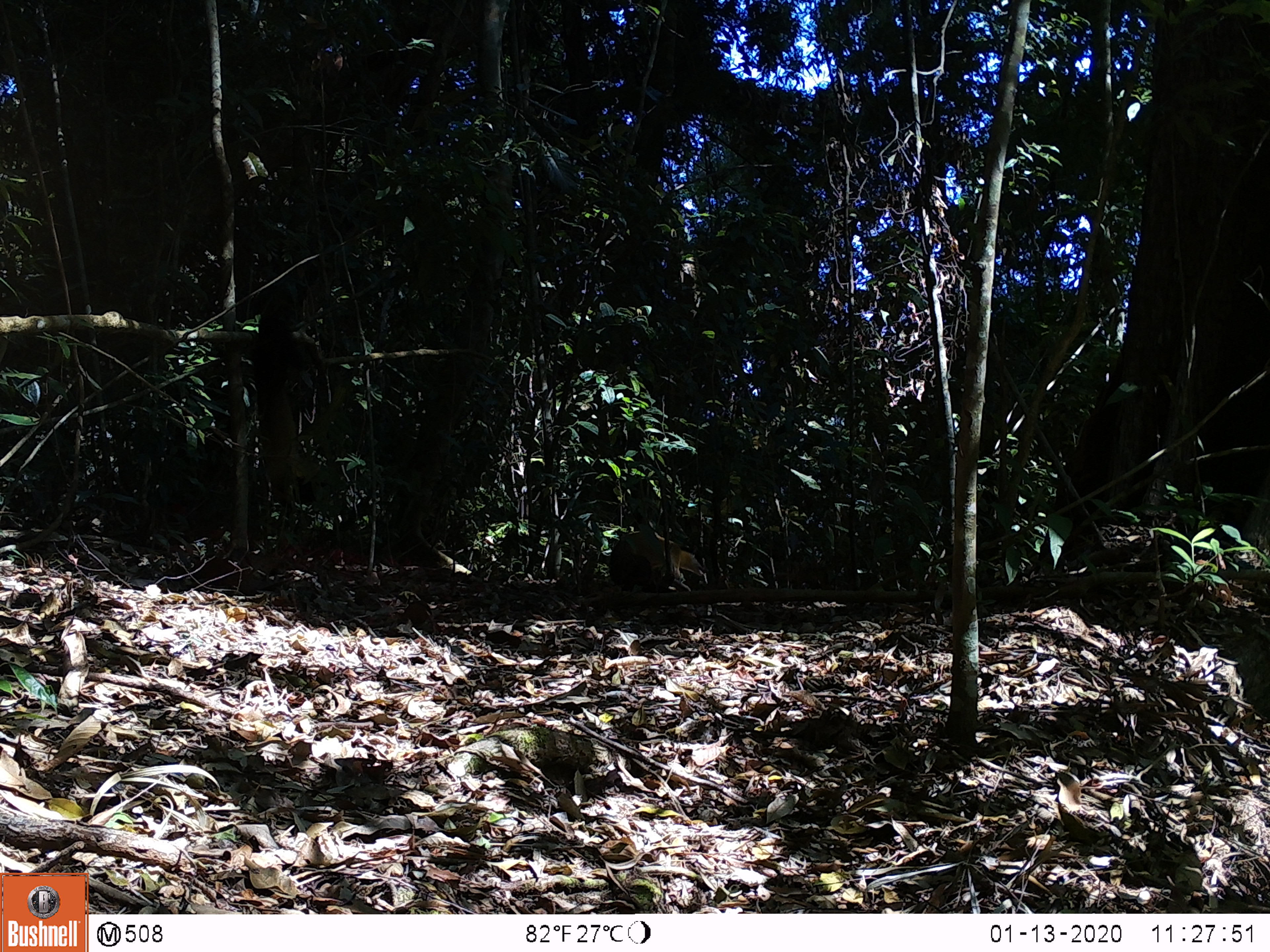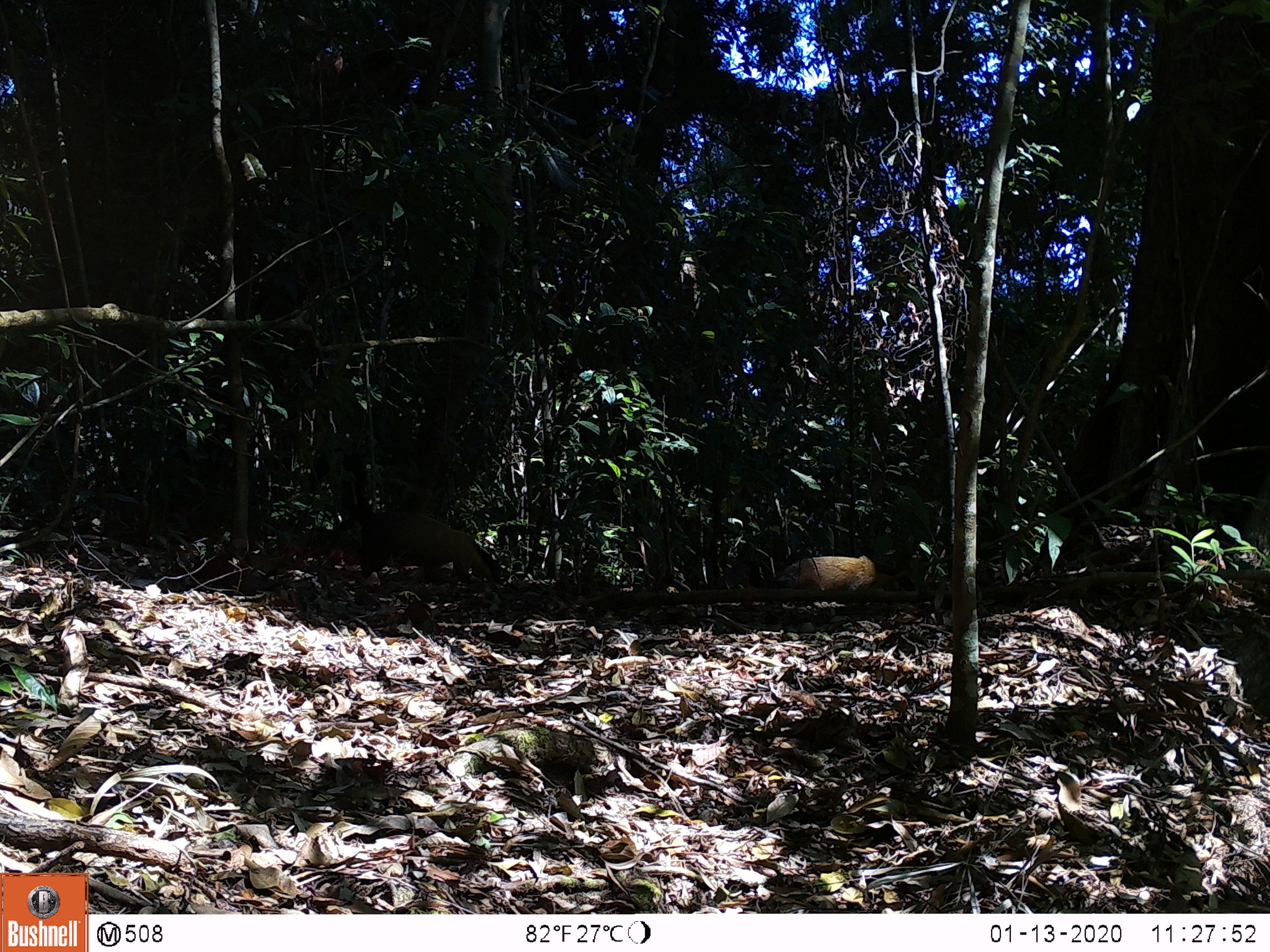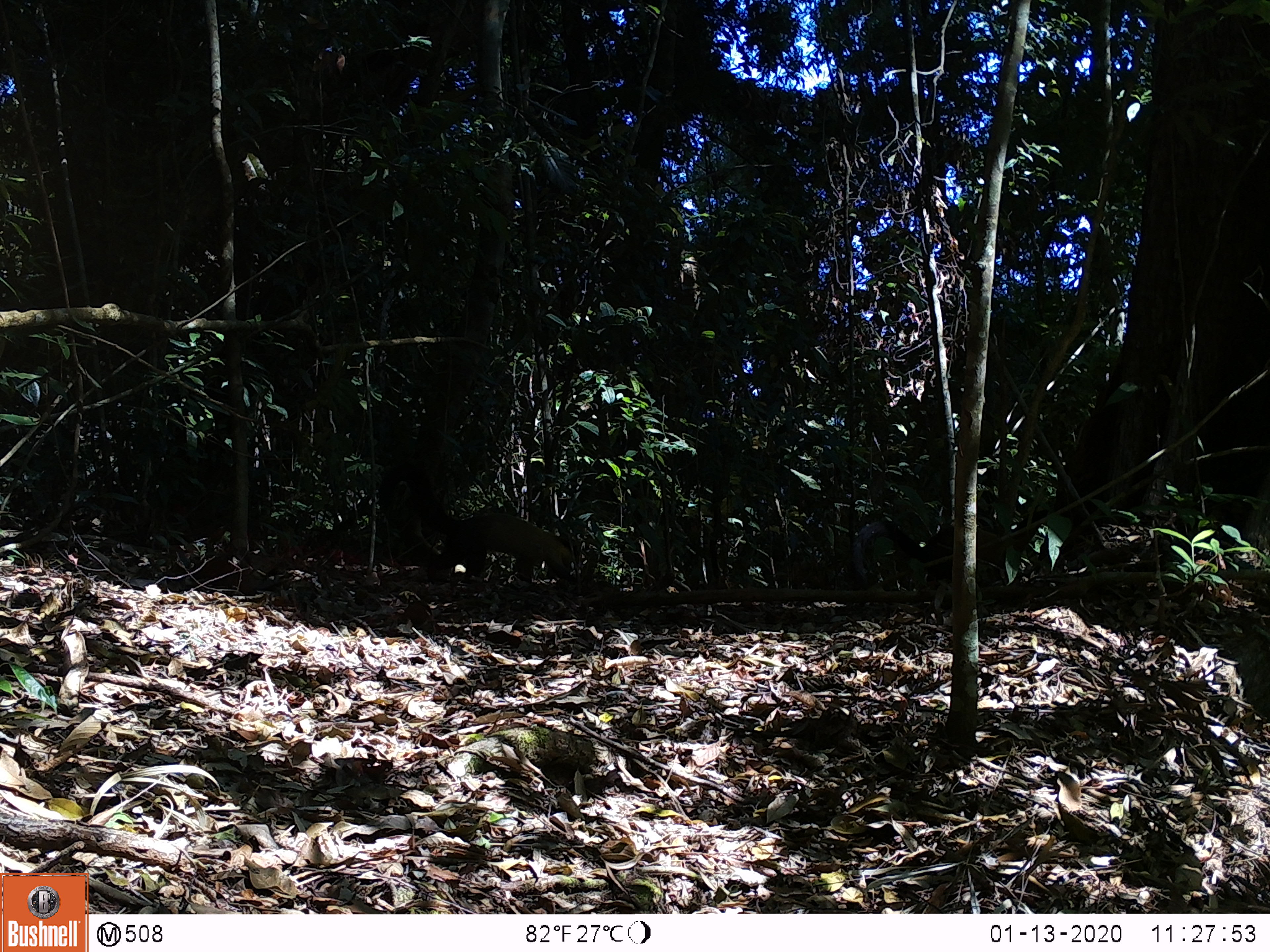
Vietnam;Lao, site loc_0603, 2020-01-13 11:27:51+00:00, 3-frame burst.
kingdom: Animalia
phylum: Chordata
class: Mammalia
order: Carnivora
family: Mustelidae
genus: Martes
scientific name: Martes flavigula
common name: yellow-throated marten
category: yellow throated marten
Yellow throated marten (yellow-throated marten) (Martes flavigula). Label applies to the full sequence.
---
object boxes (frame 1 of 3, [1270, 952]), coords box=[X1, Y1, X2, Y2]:
yellow throated marten: box=[253, 273, 307, 507]; box=[608, 529, 708, 593]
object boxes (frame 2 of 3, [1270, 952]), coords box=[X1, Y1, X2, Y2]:
yellow throated marten: box=[307, 445, 501, 590]; box=[725, 554, 902, 594]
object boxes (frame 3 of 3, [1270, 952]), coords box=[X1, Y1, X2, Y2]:
yellow throated marten: box=[378, 459, 573, 583]; box=[849, 521, 1008, 589]